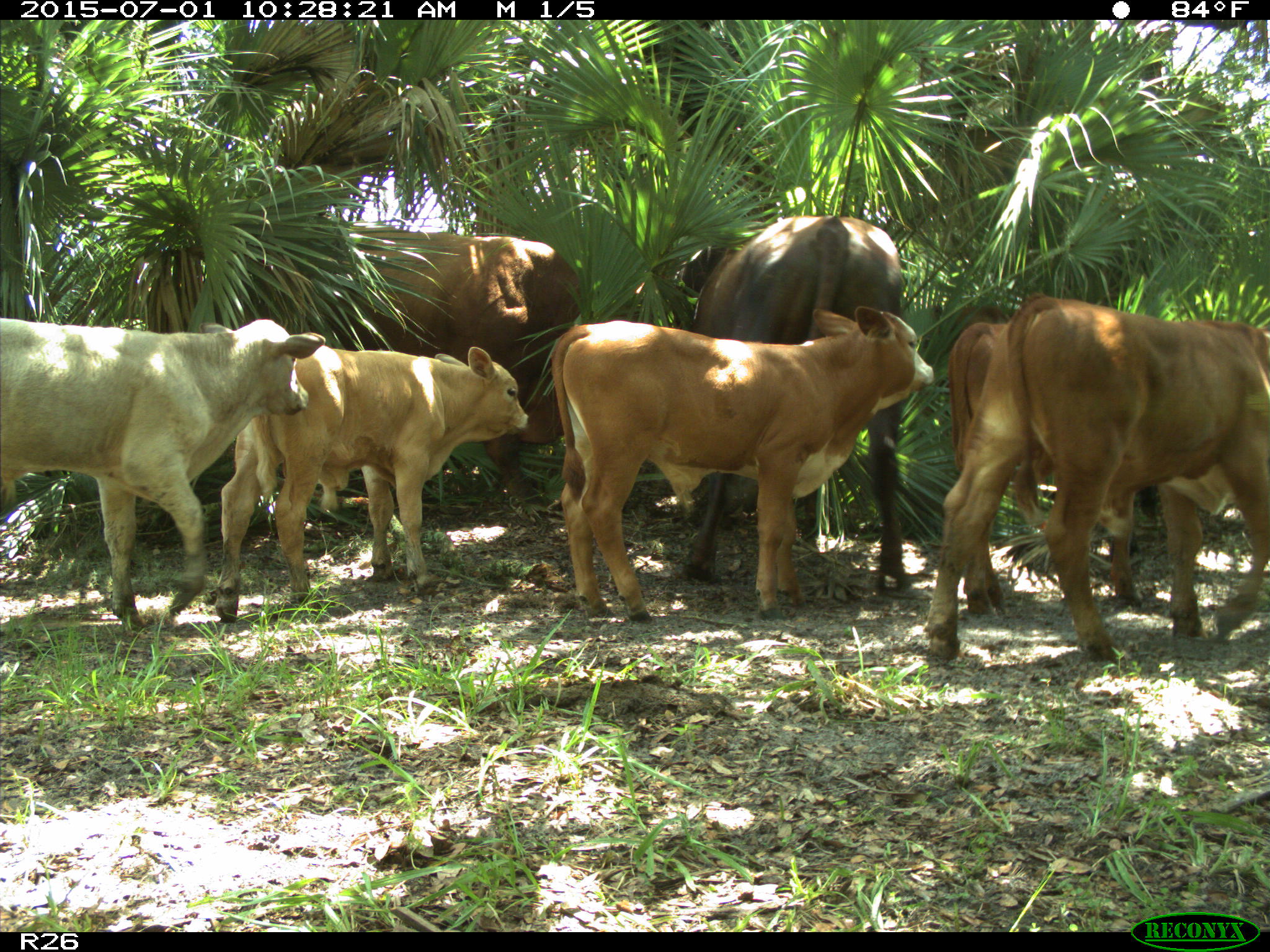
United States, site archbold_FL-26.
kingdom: Animalia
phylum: Chordata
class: Mammalia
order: Artiodactyla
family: Bovidae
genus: Bos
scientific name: Bos taurus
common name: domestic cow